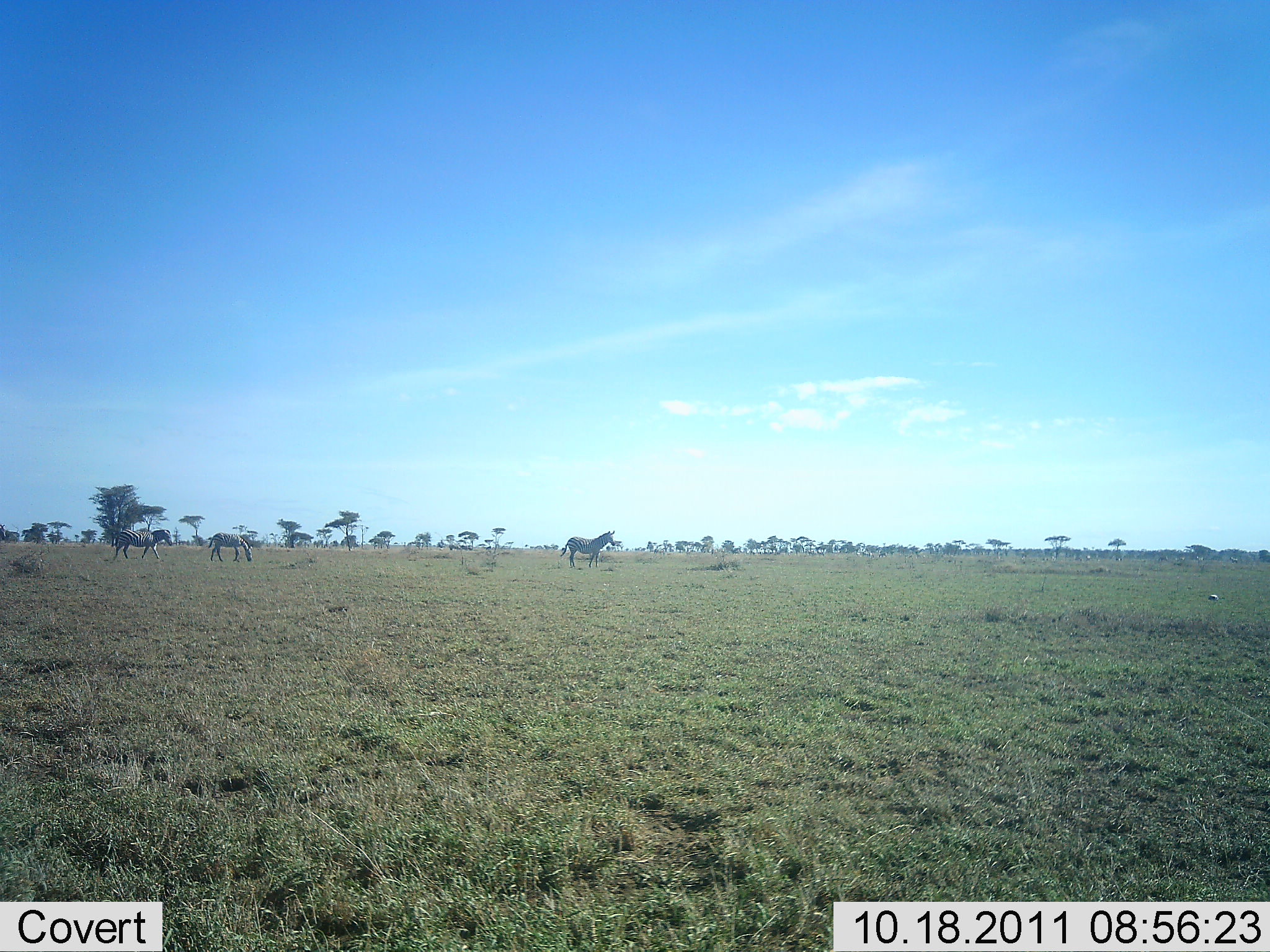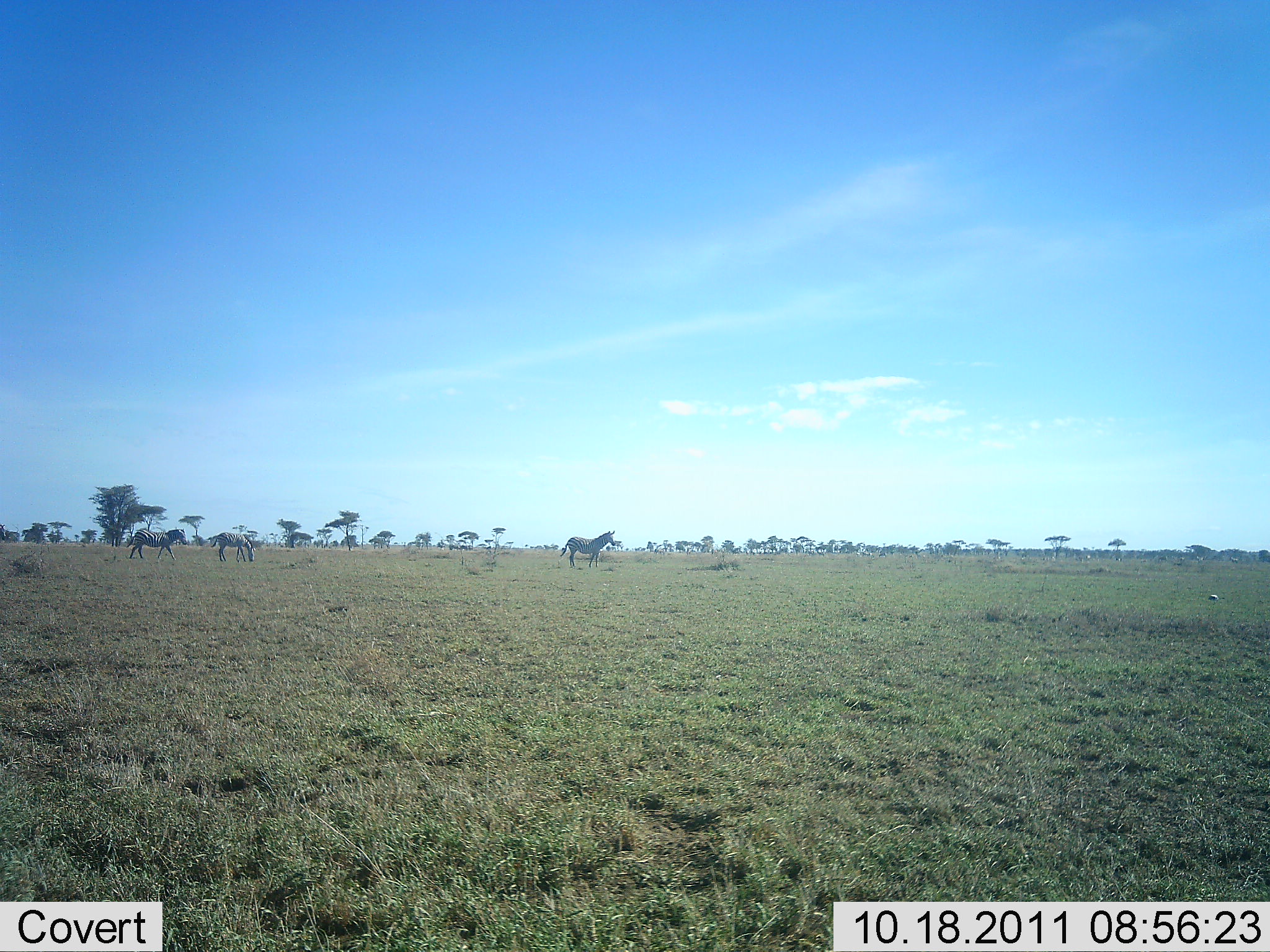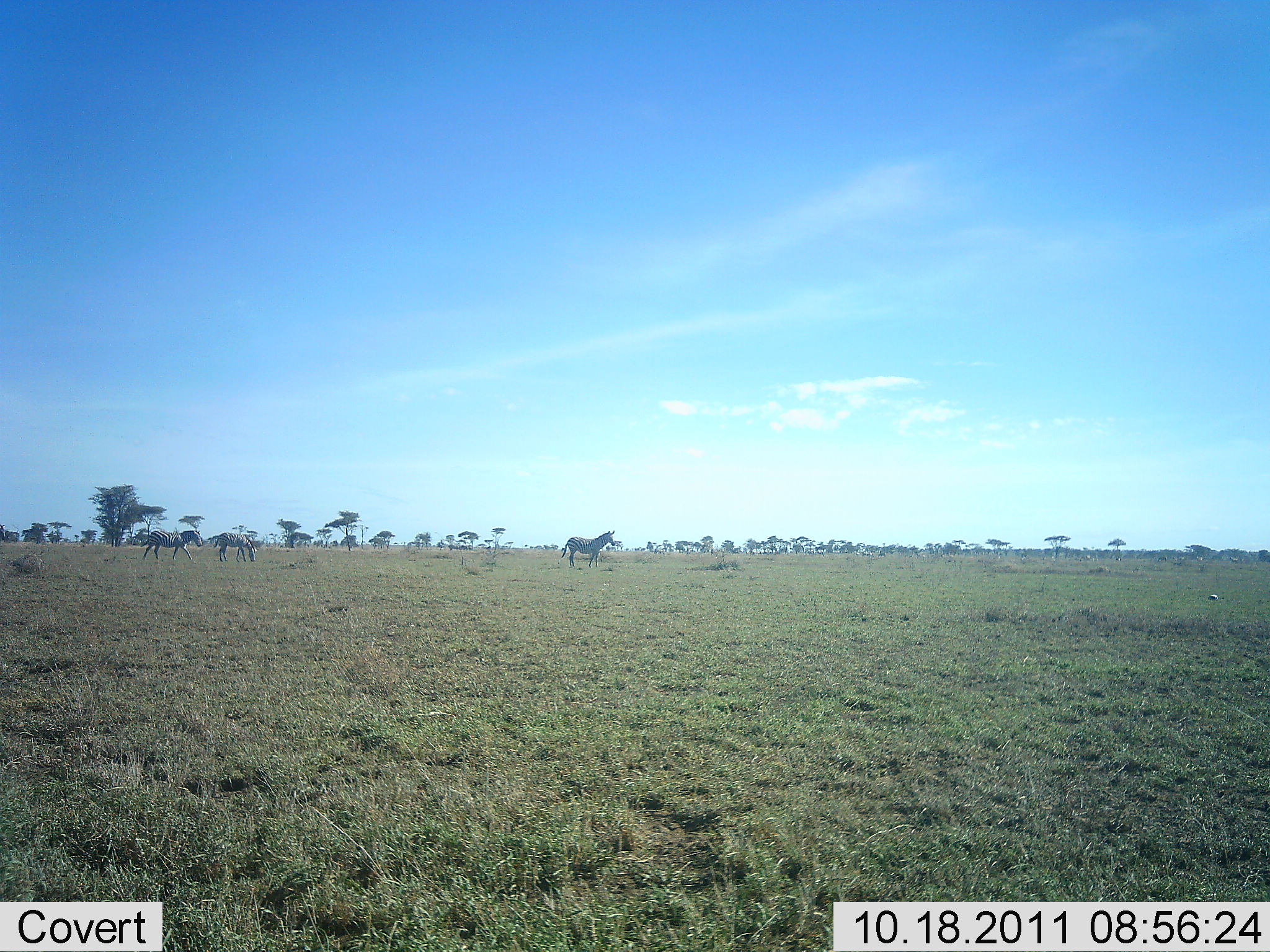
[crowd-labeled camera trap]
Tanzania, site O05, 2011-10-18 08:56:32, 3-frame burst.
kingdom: Animalia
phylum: Chordata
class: Mammalia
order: Perissodactyla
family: Equidae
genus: Equus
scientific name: Equus quagga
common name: plains zebra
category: zebra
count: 3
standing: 100%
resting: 0%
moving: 70%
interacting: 0%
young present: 0%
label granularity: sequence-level